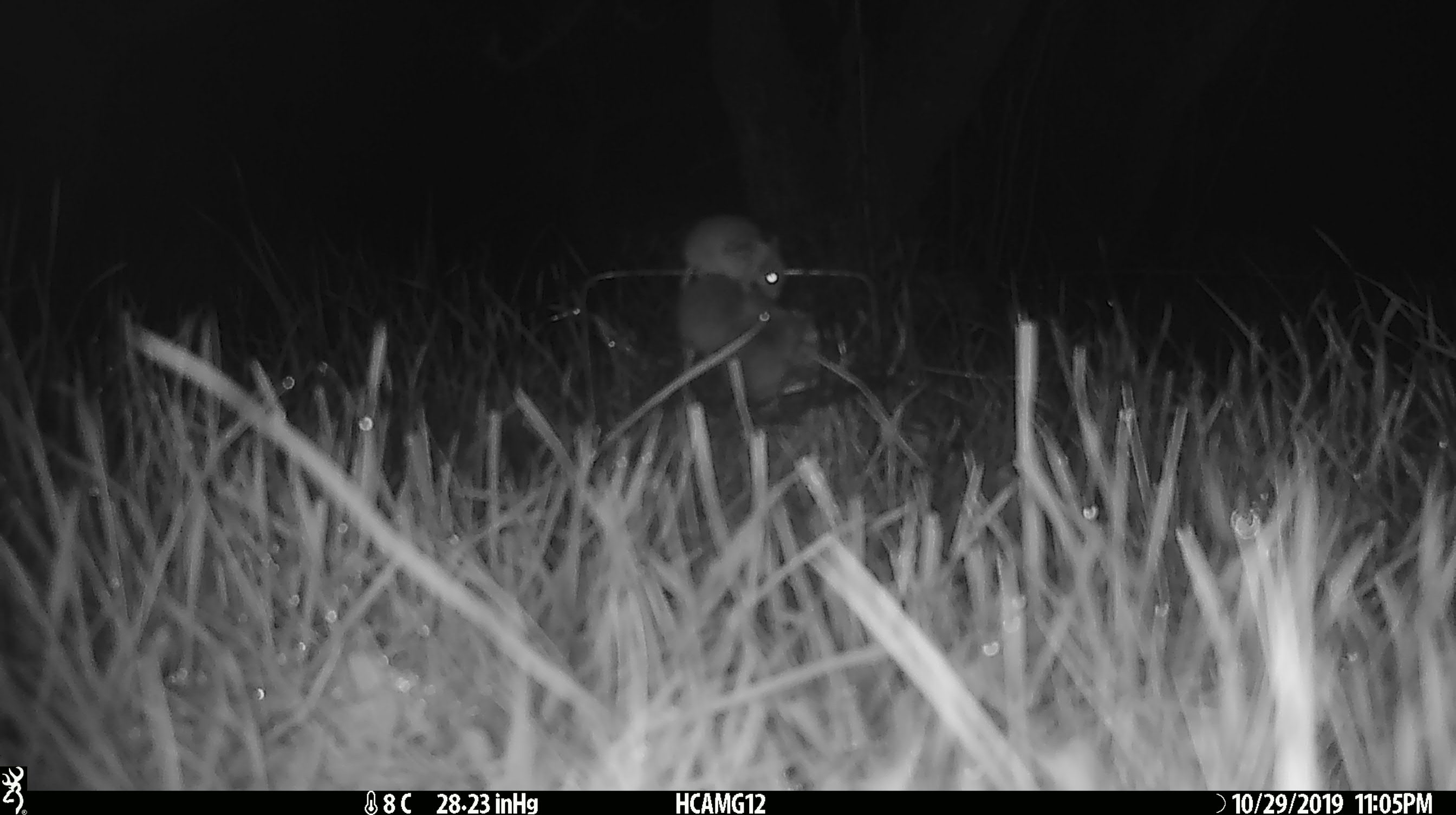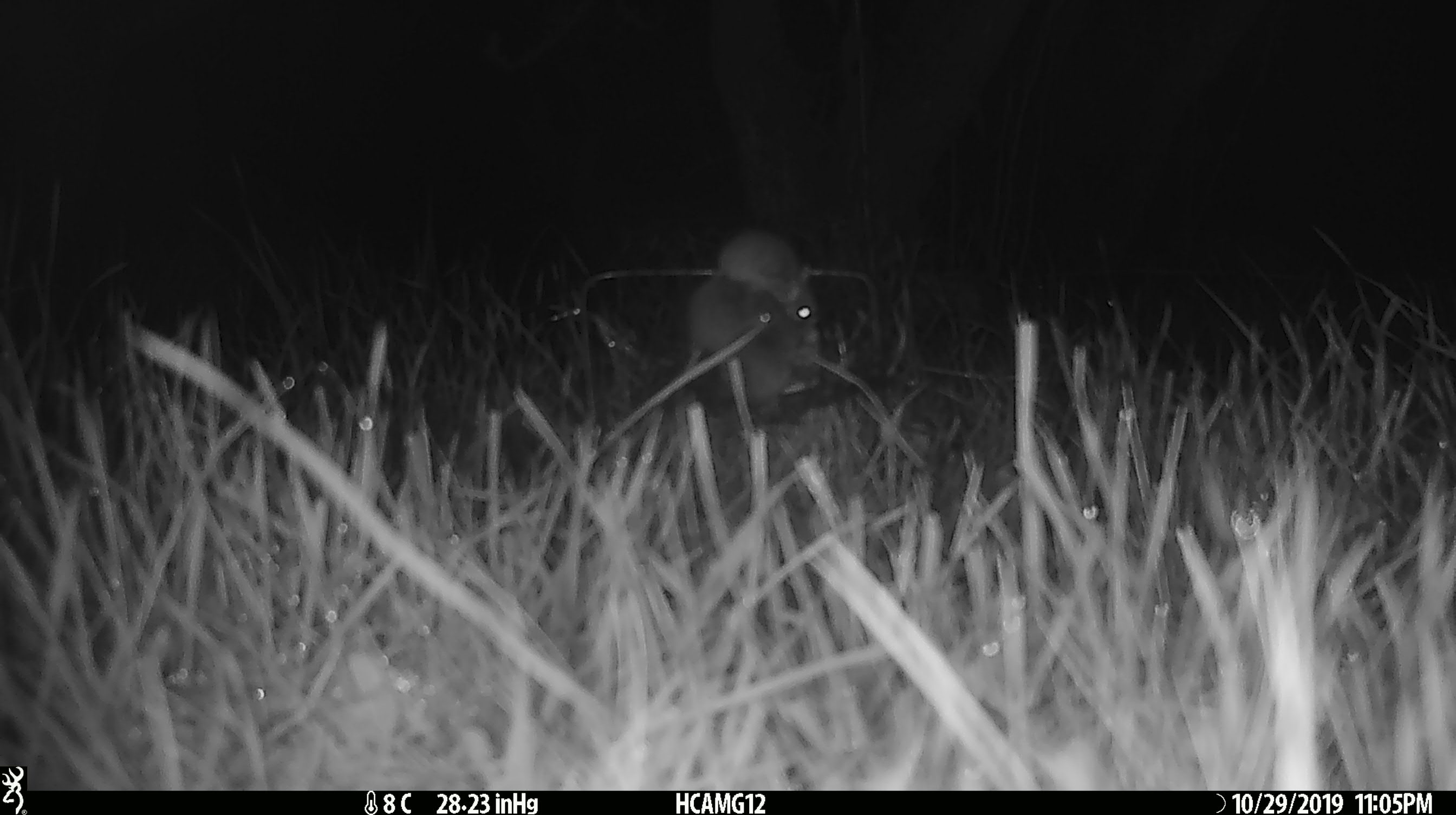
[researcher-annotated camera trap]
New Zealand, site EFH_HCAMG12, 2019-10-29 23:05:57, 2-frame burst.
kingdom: Animalia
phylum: Chordata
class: Mammalia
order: Rodentia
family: Muridae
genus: Mus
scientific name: Mus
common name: mouse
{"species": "mouse (Mus)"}